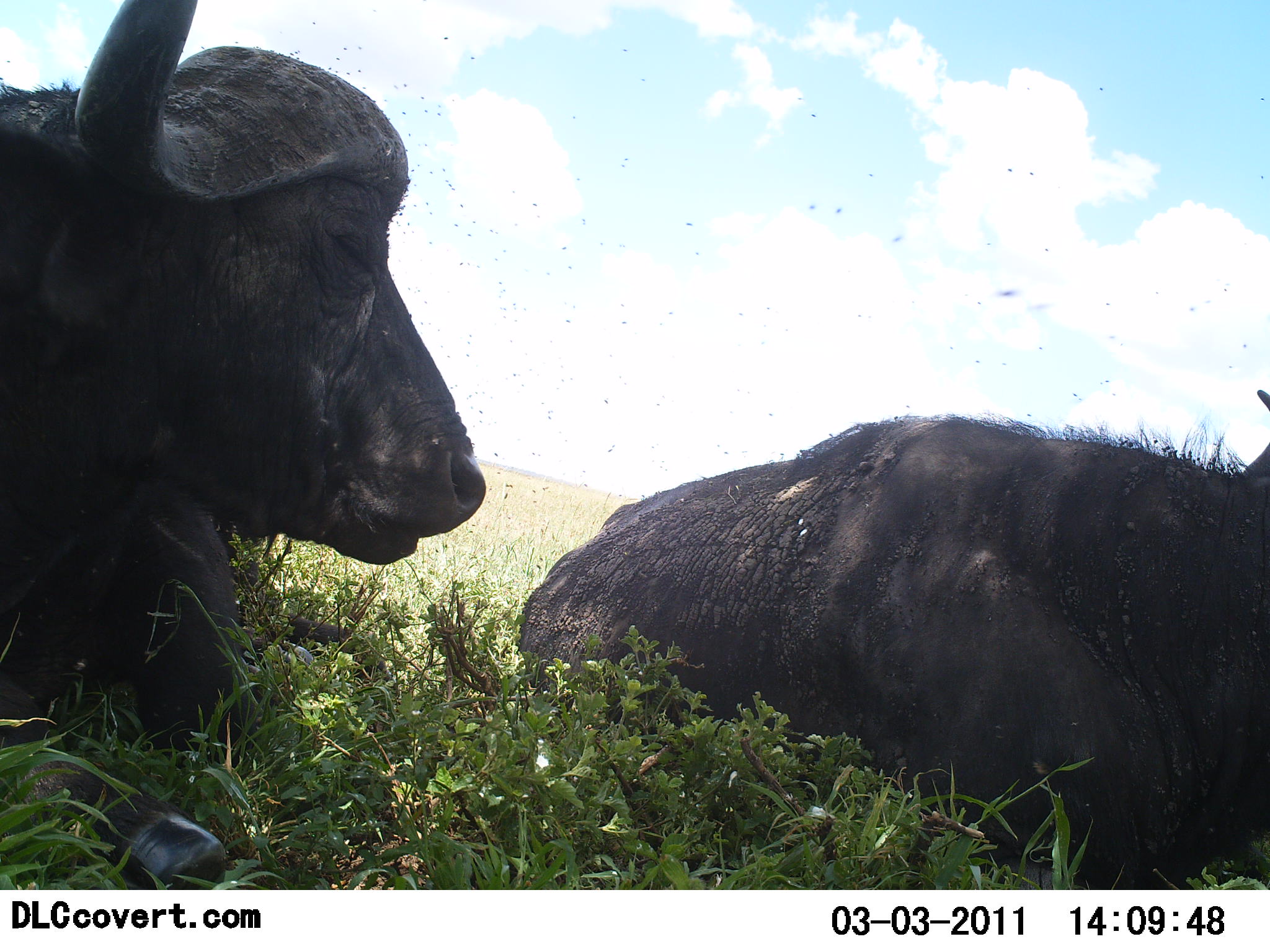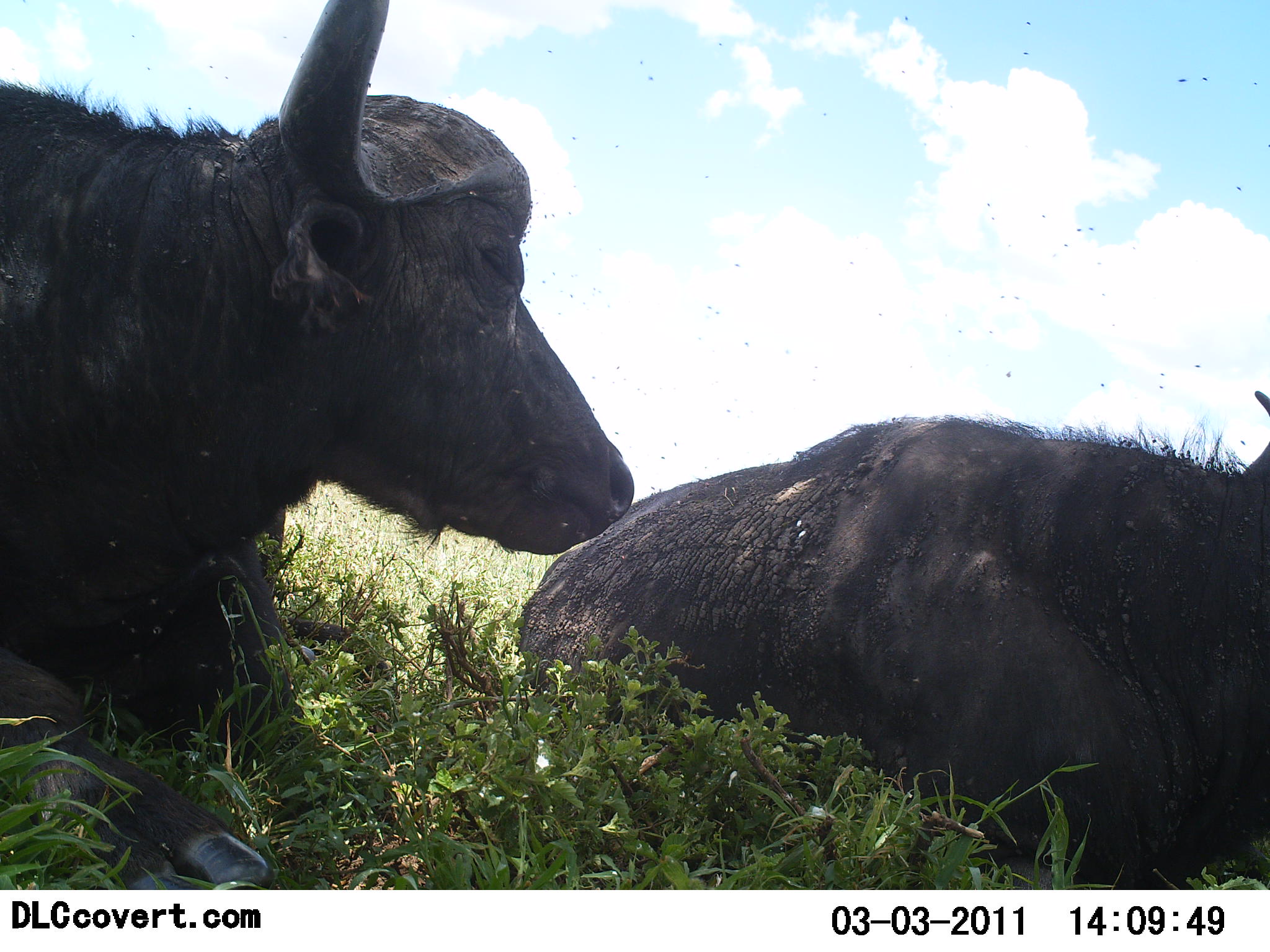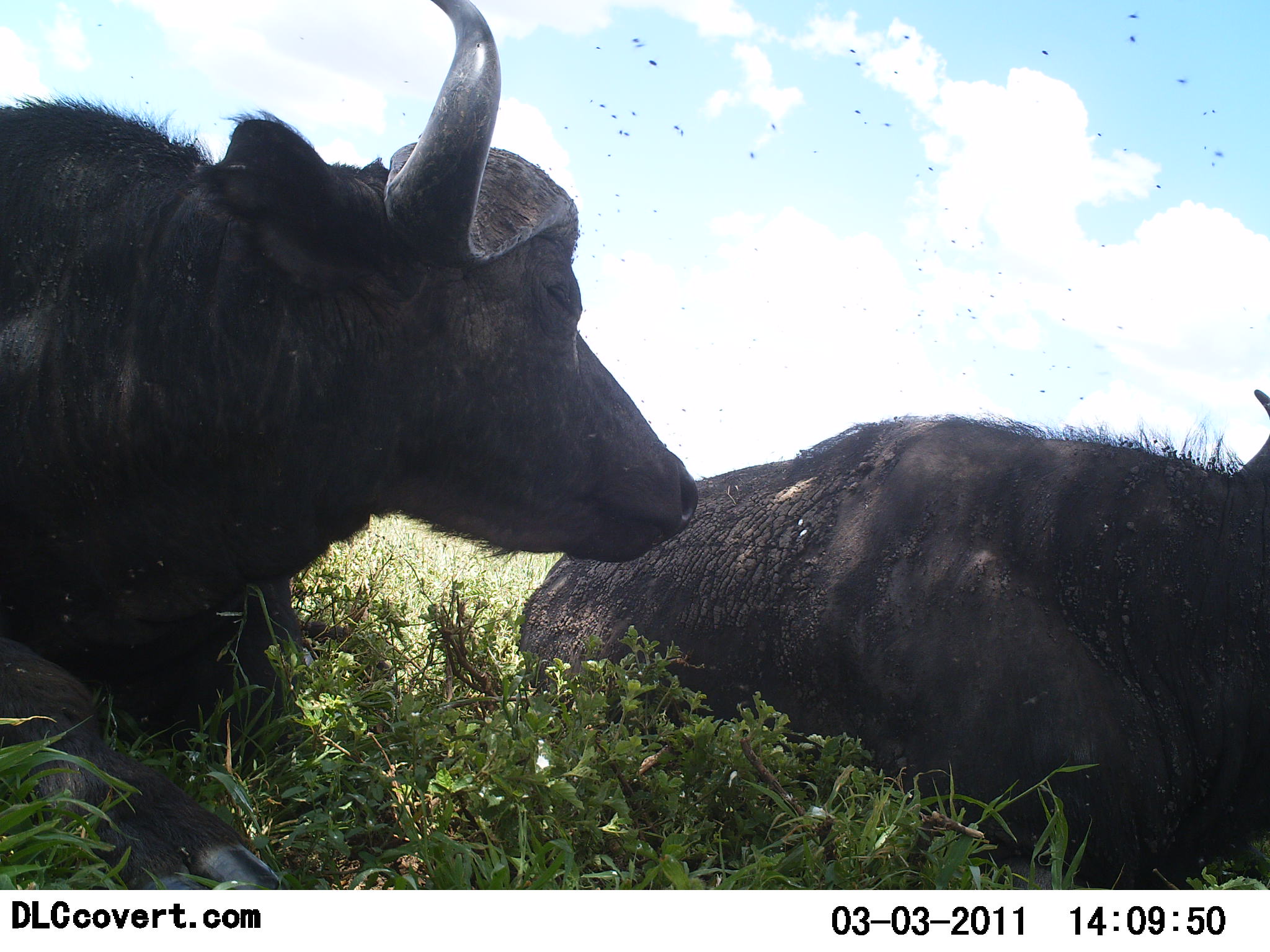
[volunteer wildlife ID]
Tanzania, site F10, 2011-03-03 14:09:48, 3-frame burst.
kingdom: Animalia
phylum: Chordata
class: Mammalia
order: Artiodactyla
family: Bovidae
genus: Syncerus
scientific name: Syncerus caffer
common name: cape buffalo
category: buffalo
Buffalo (cape buffalo) (Syncerus caffer), count 2. Behavior (volunteer vote fractions): standing 0%, resting 100%, moving 0%, interacting 8%. Young present (vote fraction): 0%. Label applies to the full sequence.